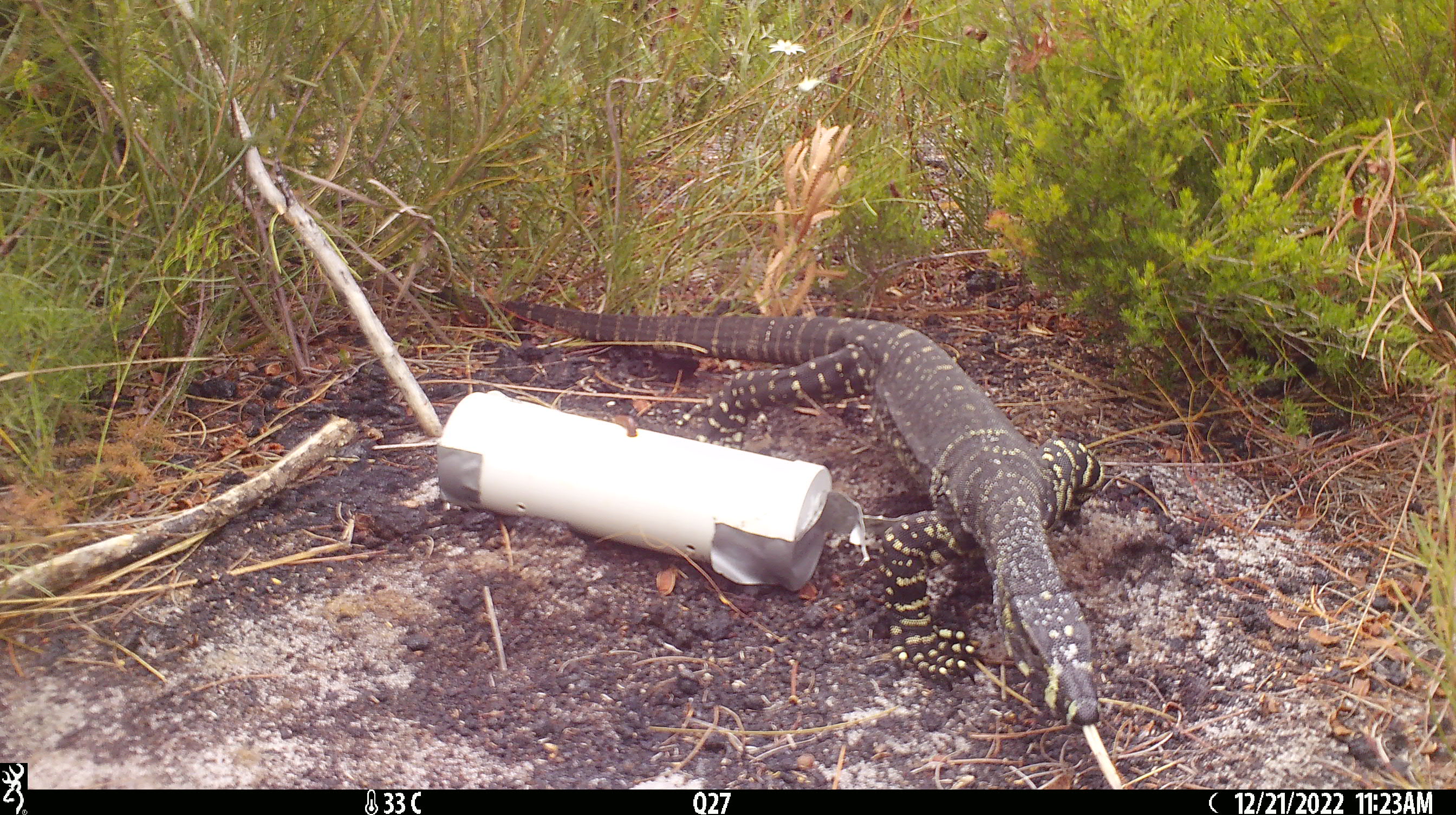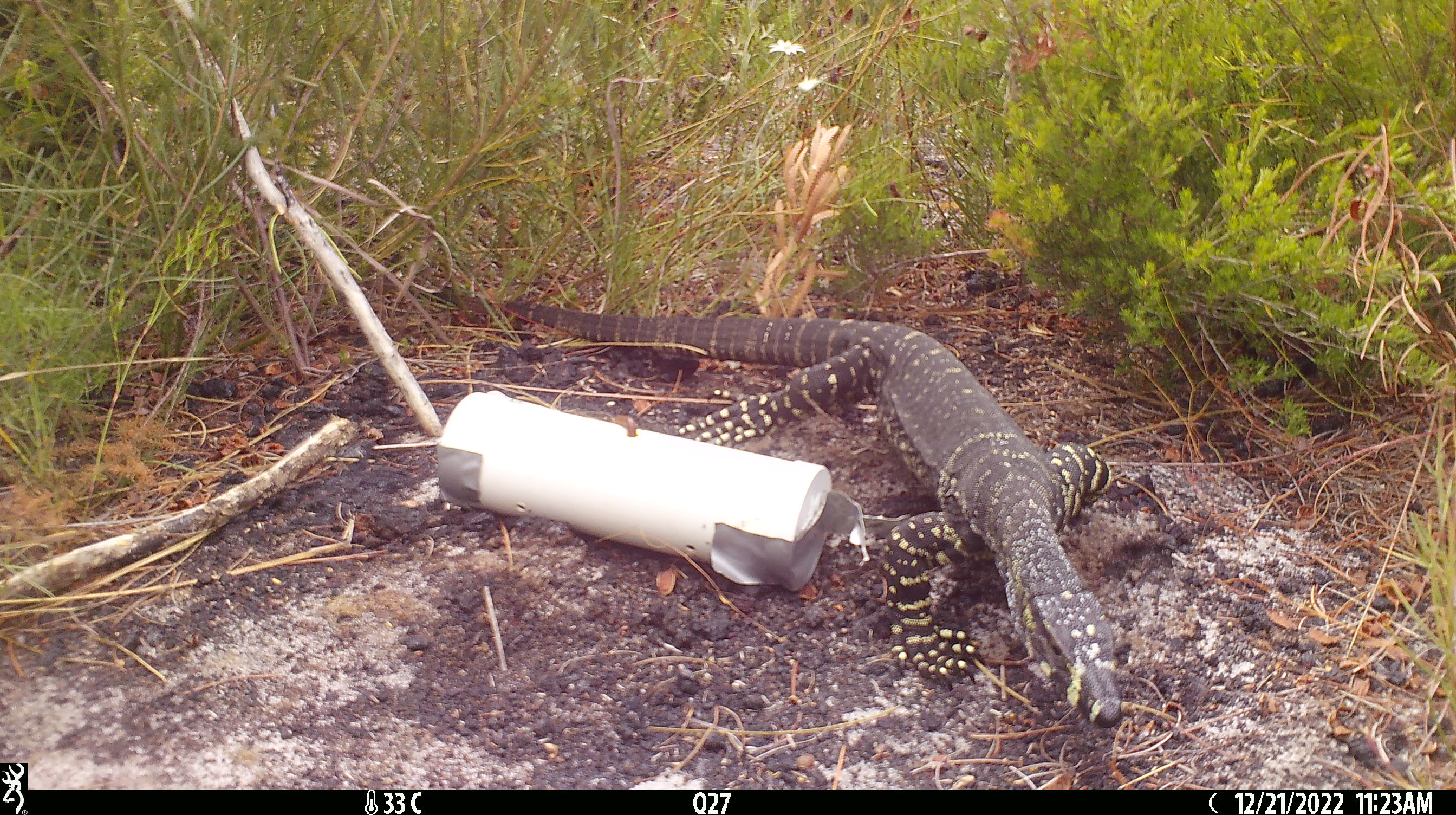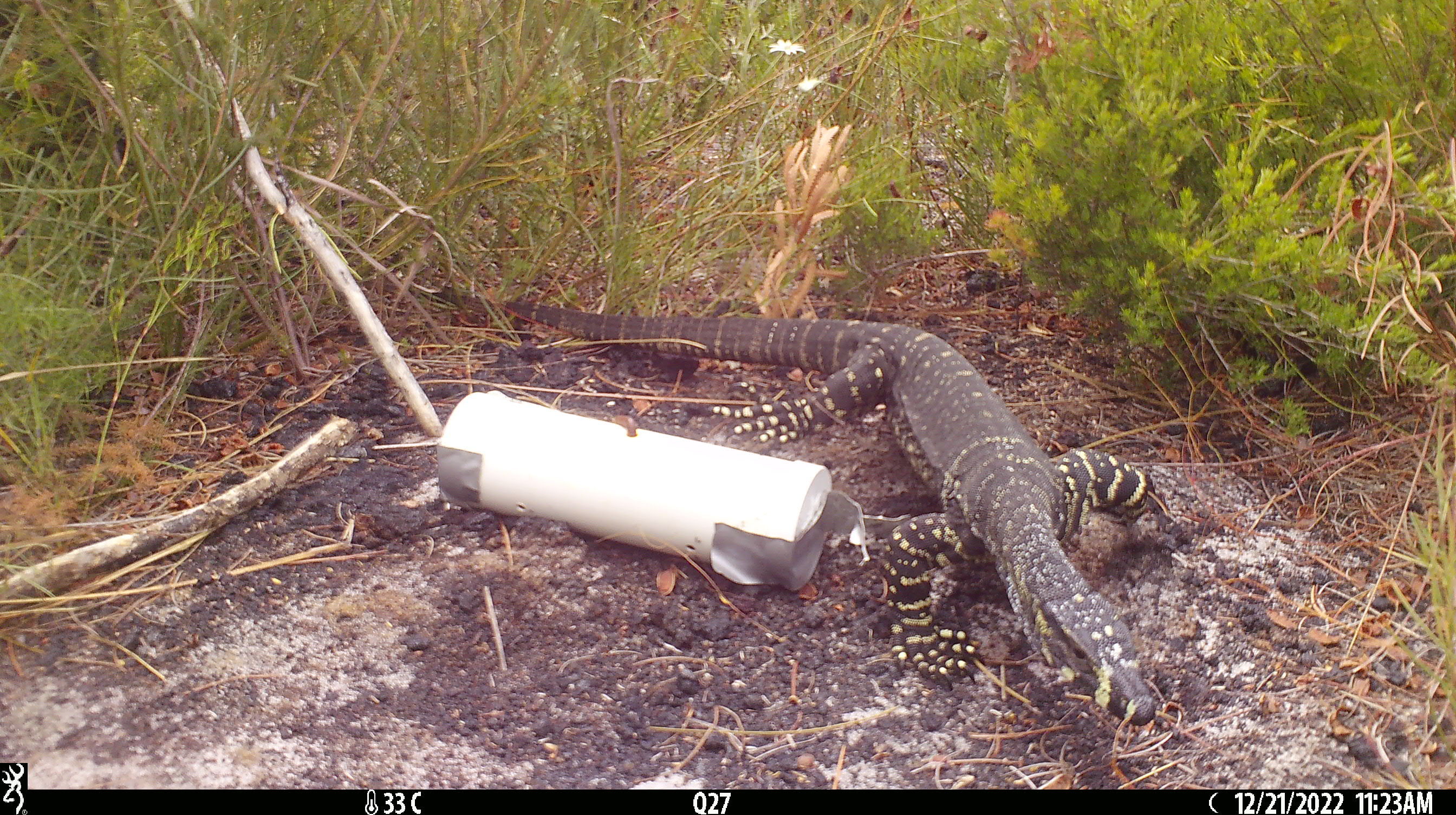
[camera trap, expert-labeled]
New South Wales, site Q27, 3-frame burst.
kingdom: Animalia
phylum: Chordata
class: Reptilia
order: Squamata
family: Varanidae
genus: Varanus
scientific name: Varanus varius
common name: lace monitor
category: goanna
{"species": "goanna (lace monitor) (Varanus varius)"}